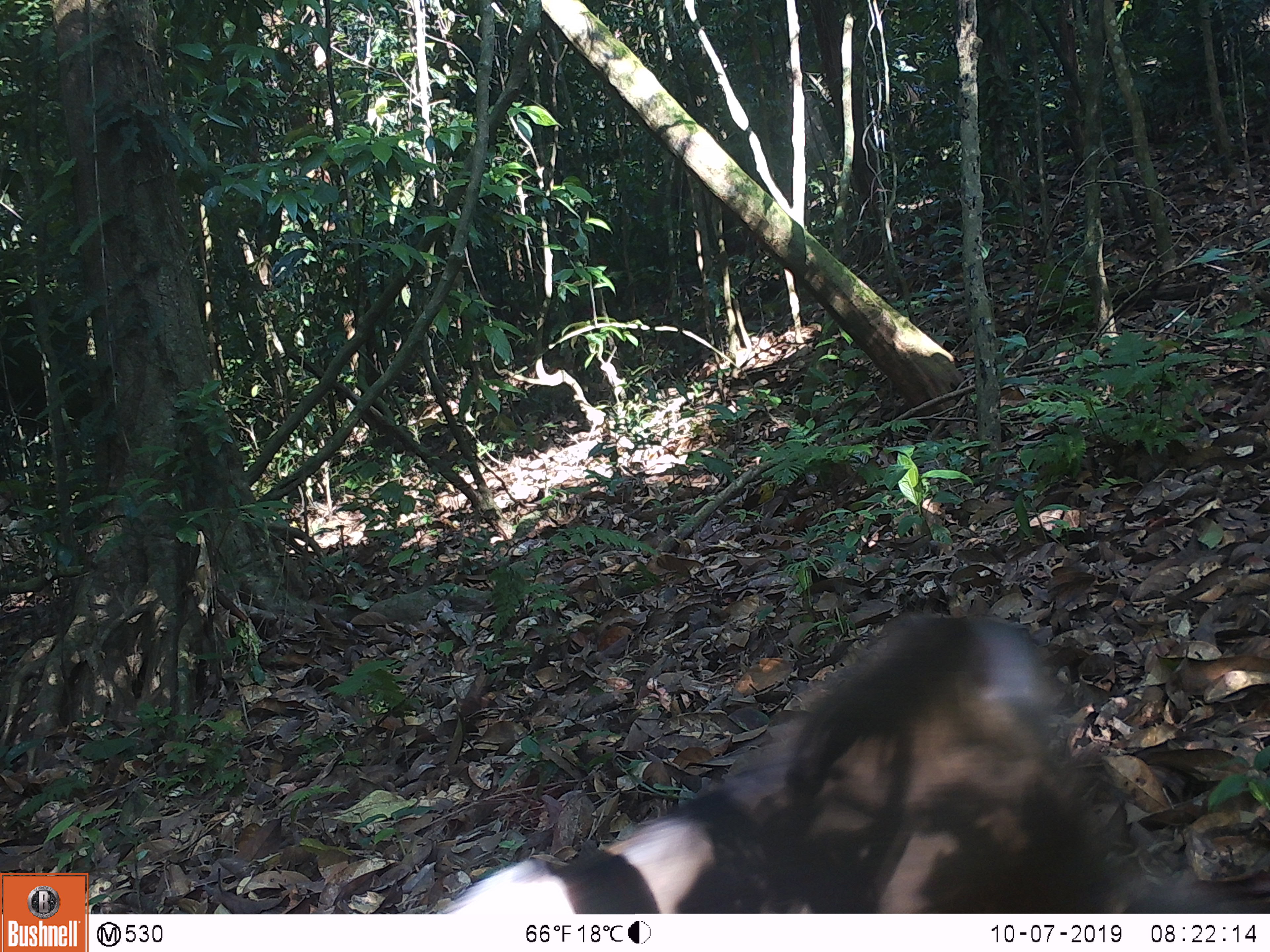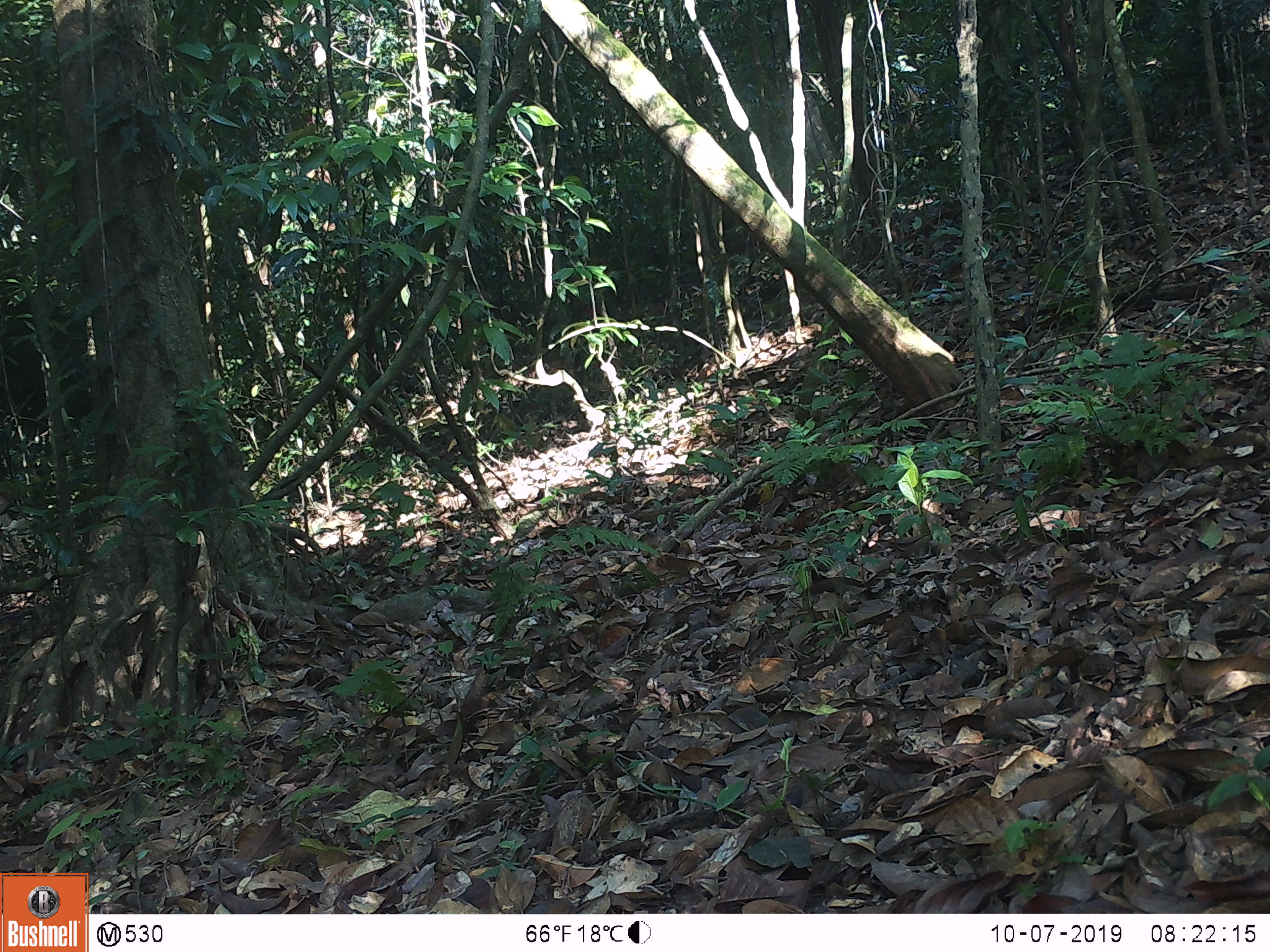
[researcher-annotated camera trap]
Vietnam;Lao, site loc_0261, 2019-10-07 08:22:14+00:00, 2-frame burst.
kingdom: Animalia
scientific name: Animalia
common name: animal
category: unidentified animal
Unidentified animal (animal) (Animalia). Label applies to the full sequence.